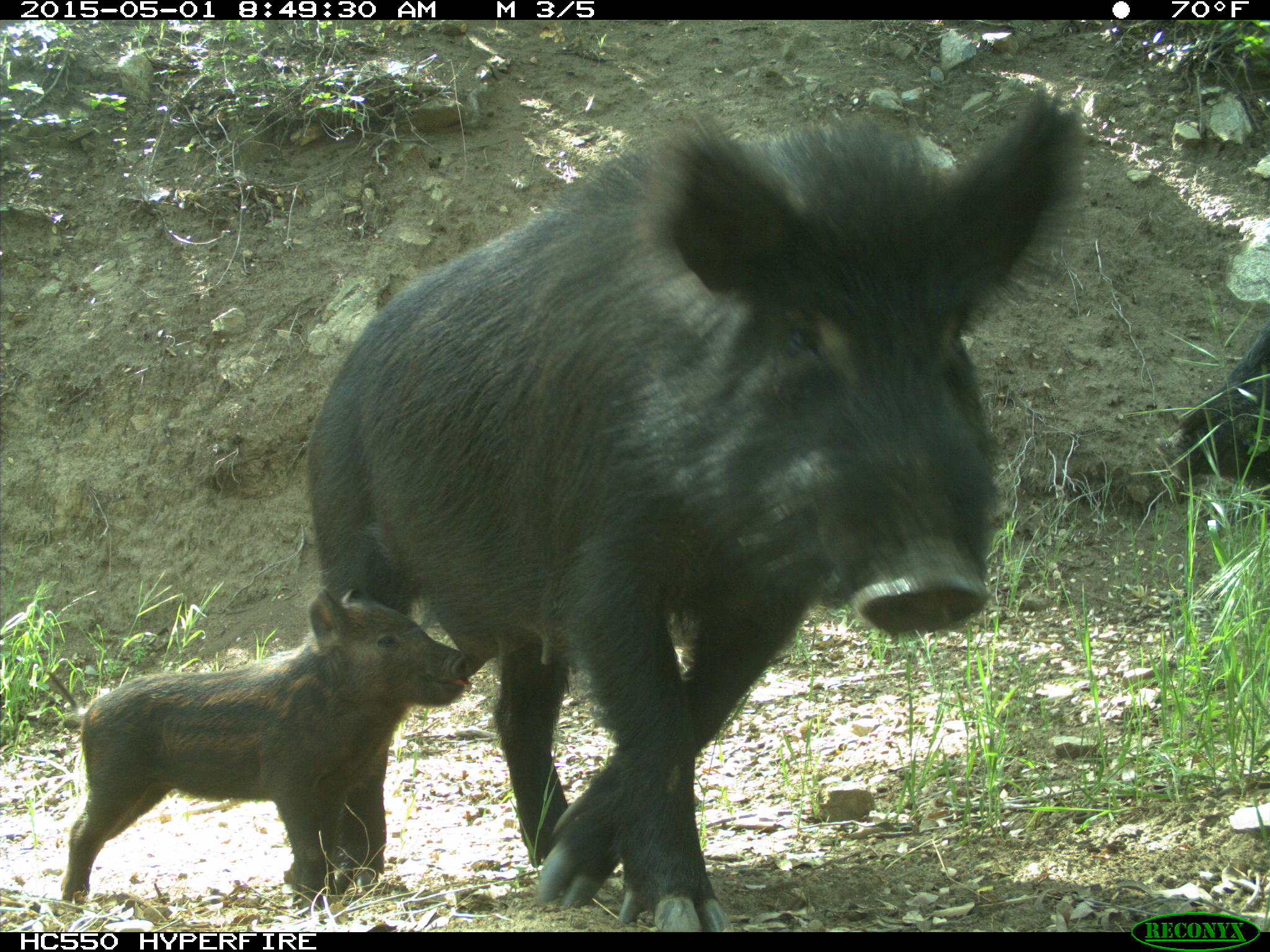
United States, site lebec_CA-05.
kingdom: Animalia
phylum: Chordata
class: Mammalia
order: Artiodactyla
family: Suidae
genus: Sus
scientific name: Sus scrofa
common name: wild boar